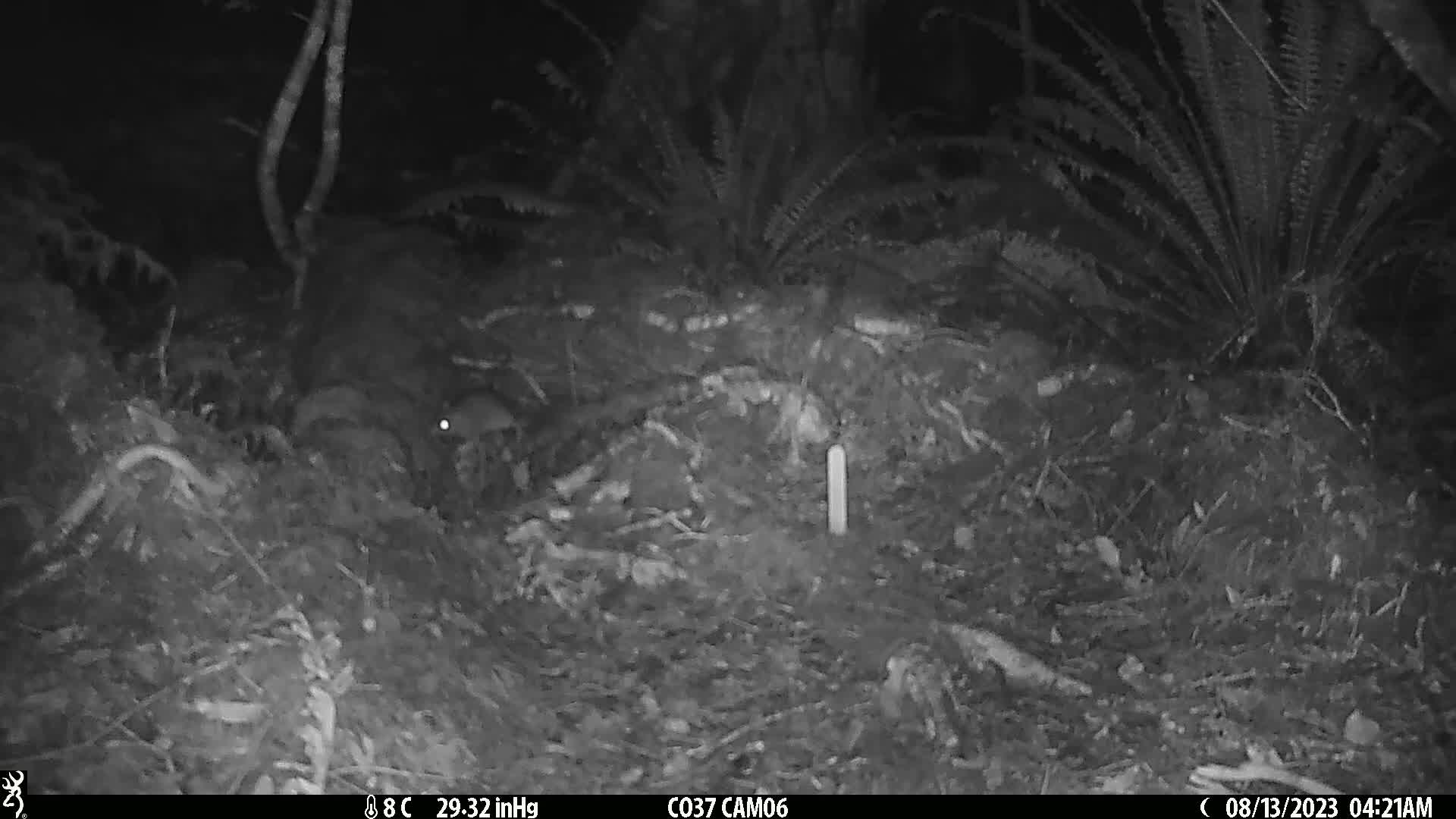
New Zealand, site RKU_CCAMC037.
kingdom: Animalia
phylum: Chordata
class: Mammalia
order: Rodentia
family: Muridae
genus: Rattus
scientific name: Rattus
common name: rat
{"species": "rat (Rattus)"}